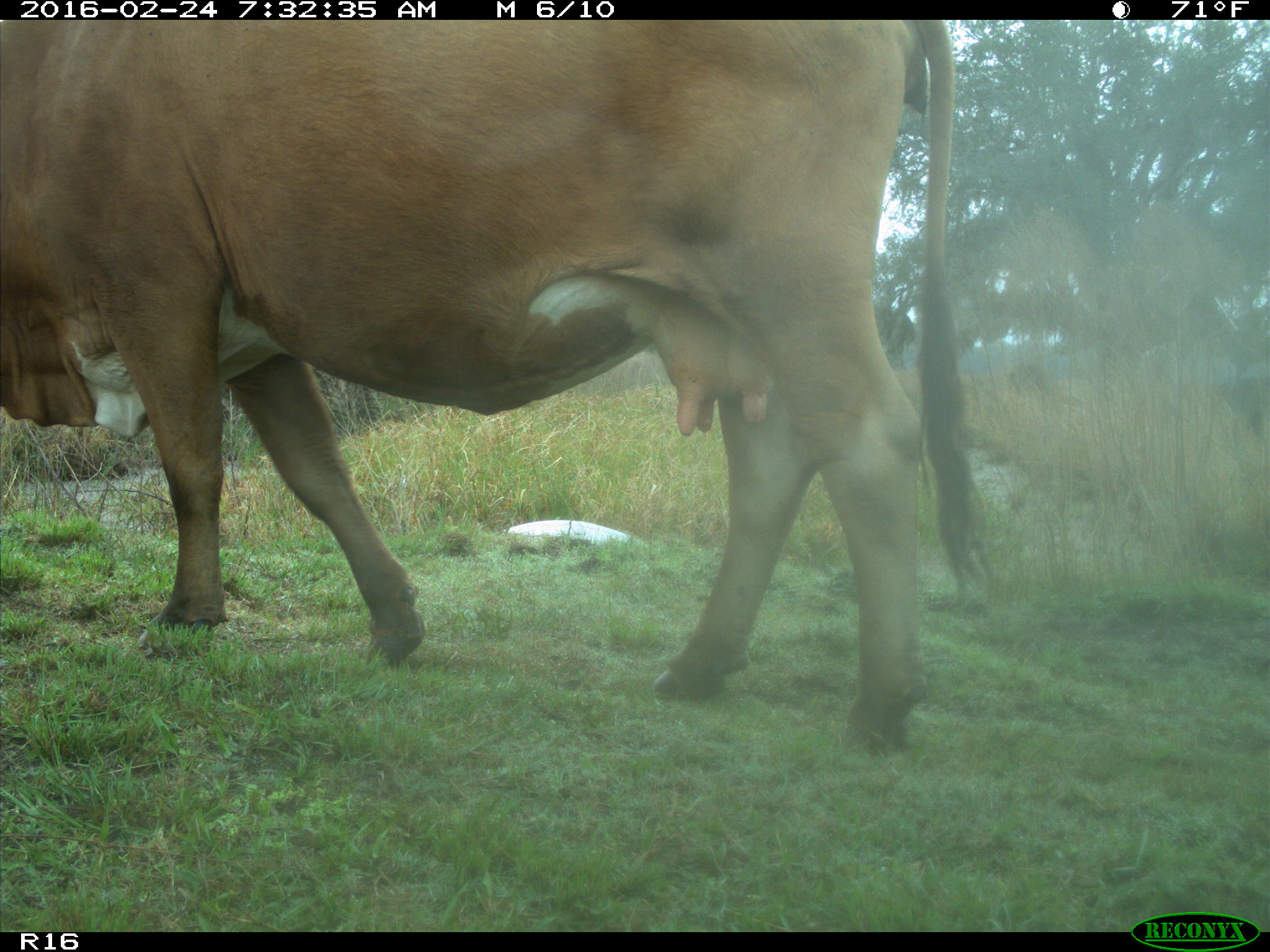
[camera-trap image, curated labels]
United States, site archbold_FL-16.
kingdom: Animalia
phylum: Chordata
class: Mammalia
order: Artiodactyla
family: Bovidae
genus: Bos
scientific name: Bos taurus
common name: domestic cow